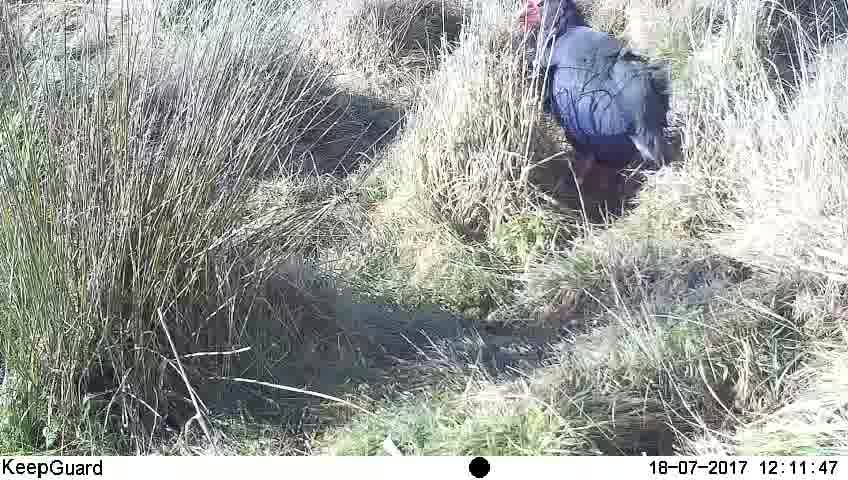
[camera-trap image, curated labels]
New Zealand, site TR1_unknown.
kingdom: Animalia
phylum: Chordata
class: Aves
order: Gruiformes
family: Rallidae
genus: Porphyrio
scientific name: Porphyrio mantelli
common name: takahe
Takahe (Porphyrio mantelli).